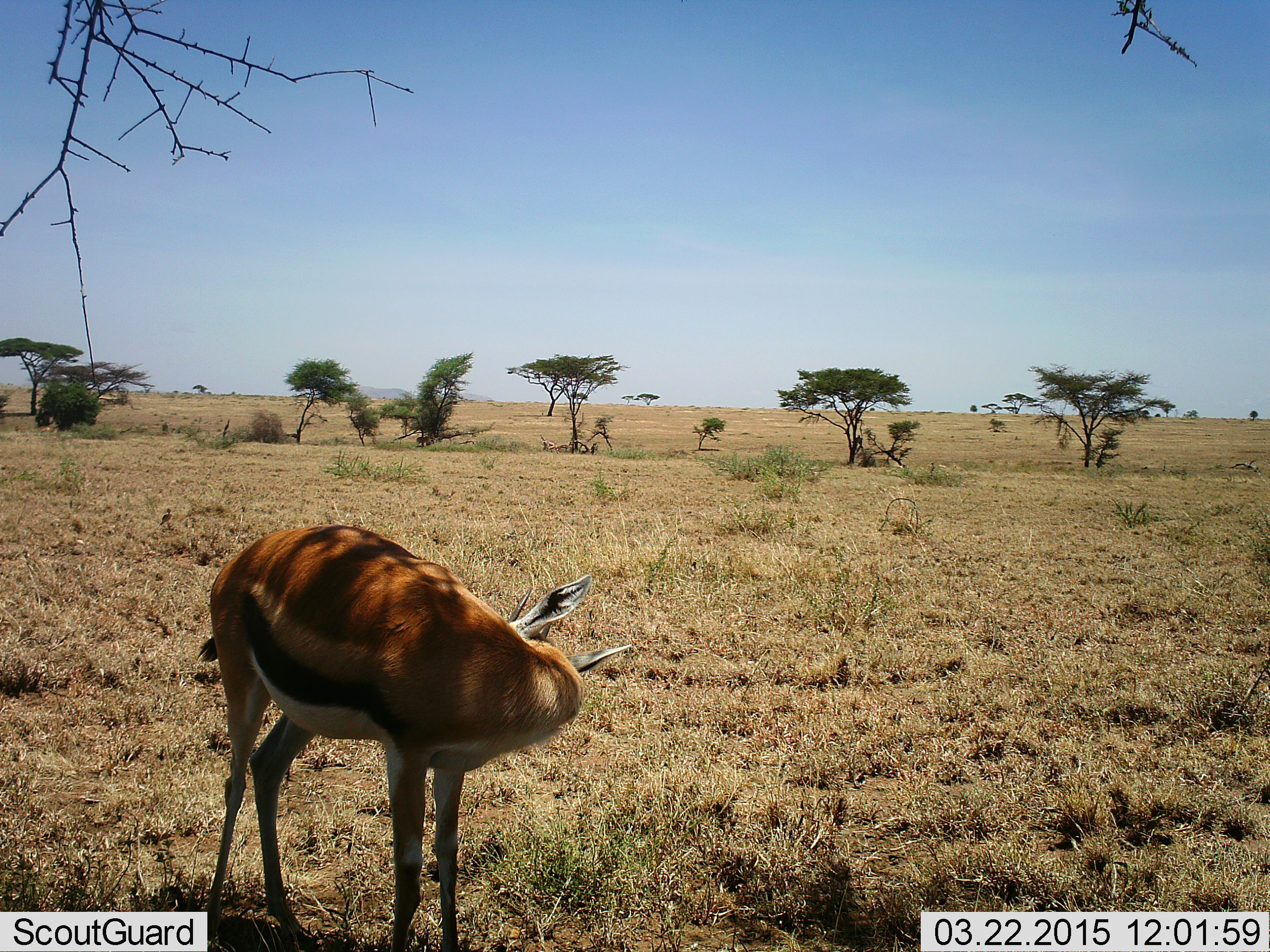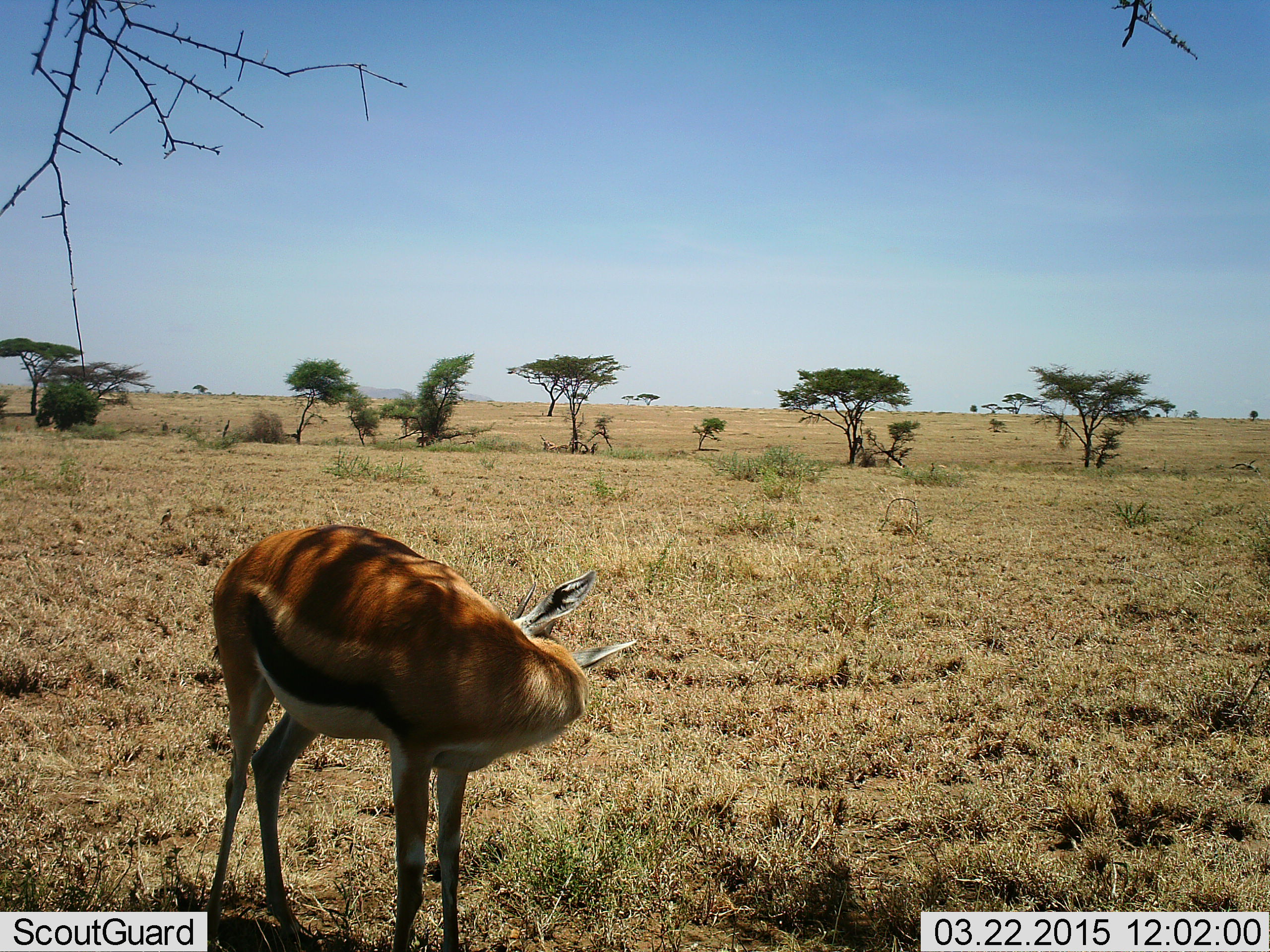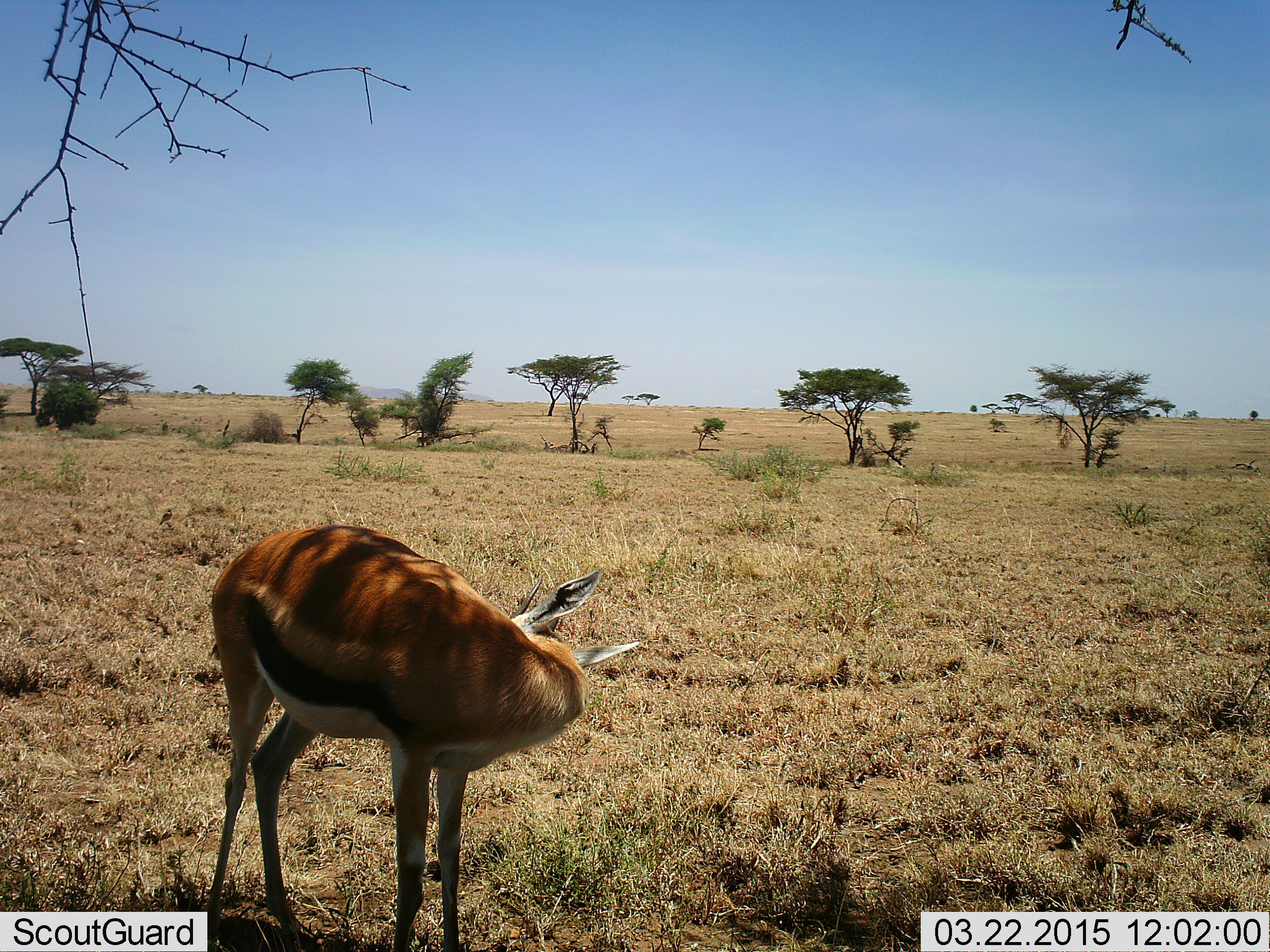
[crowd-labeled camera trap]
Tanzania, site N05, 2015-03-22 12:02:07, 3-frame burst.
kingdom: Animalia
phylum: Chordata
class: Mammalia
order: Artiodactyla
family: Bovidae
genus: Eudorcas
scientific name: Eudorcas thomsonii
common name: thomson's gazelle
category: gazellethomsons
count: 1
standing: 100%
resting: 0%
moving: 0%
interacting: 0%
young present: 0%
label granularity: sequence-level